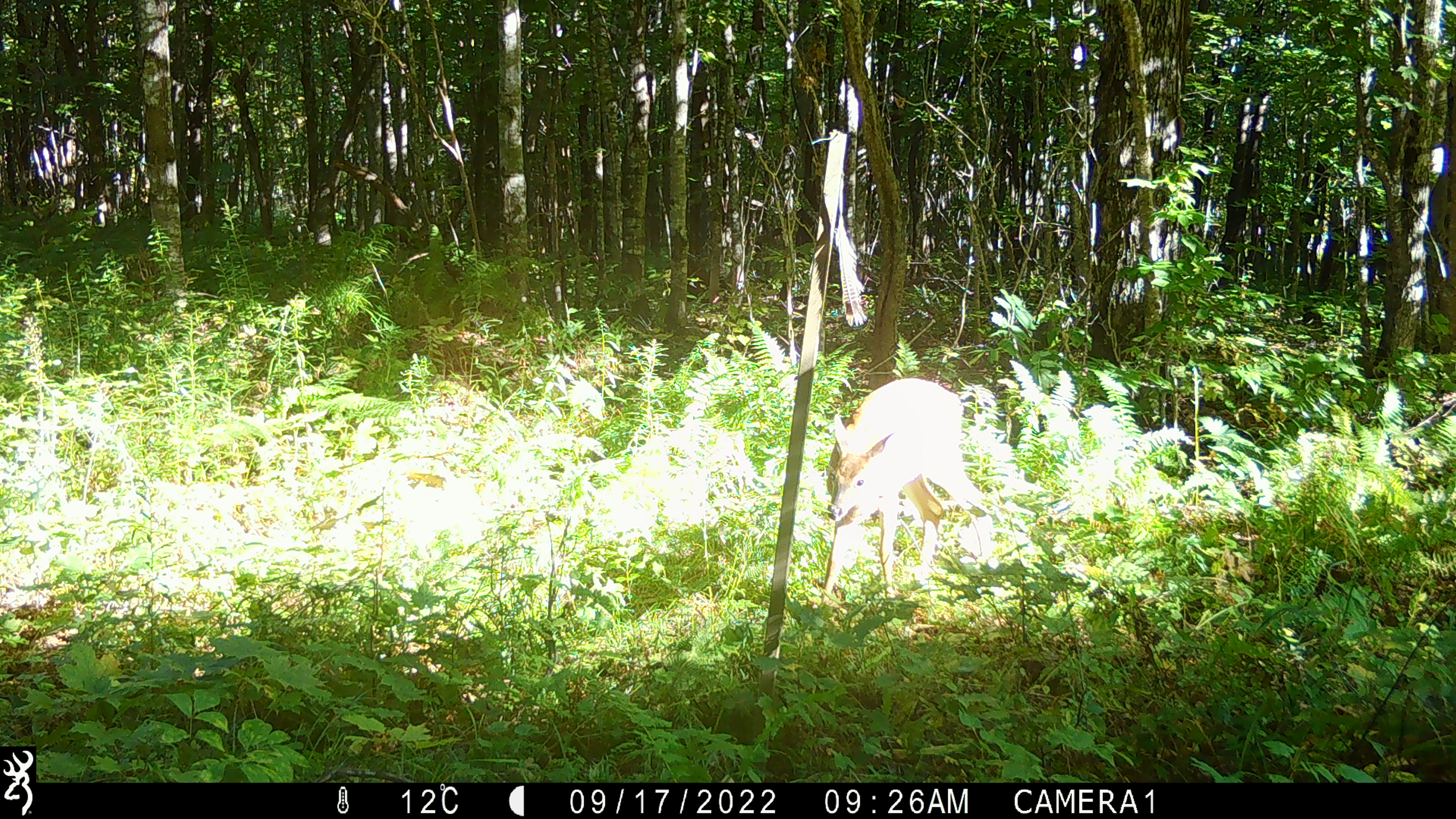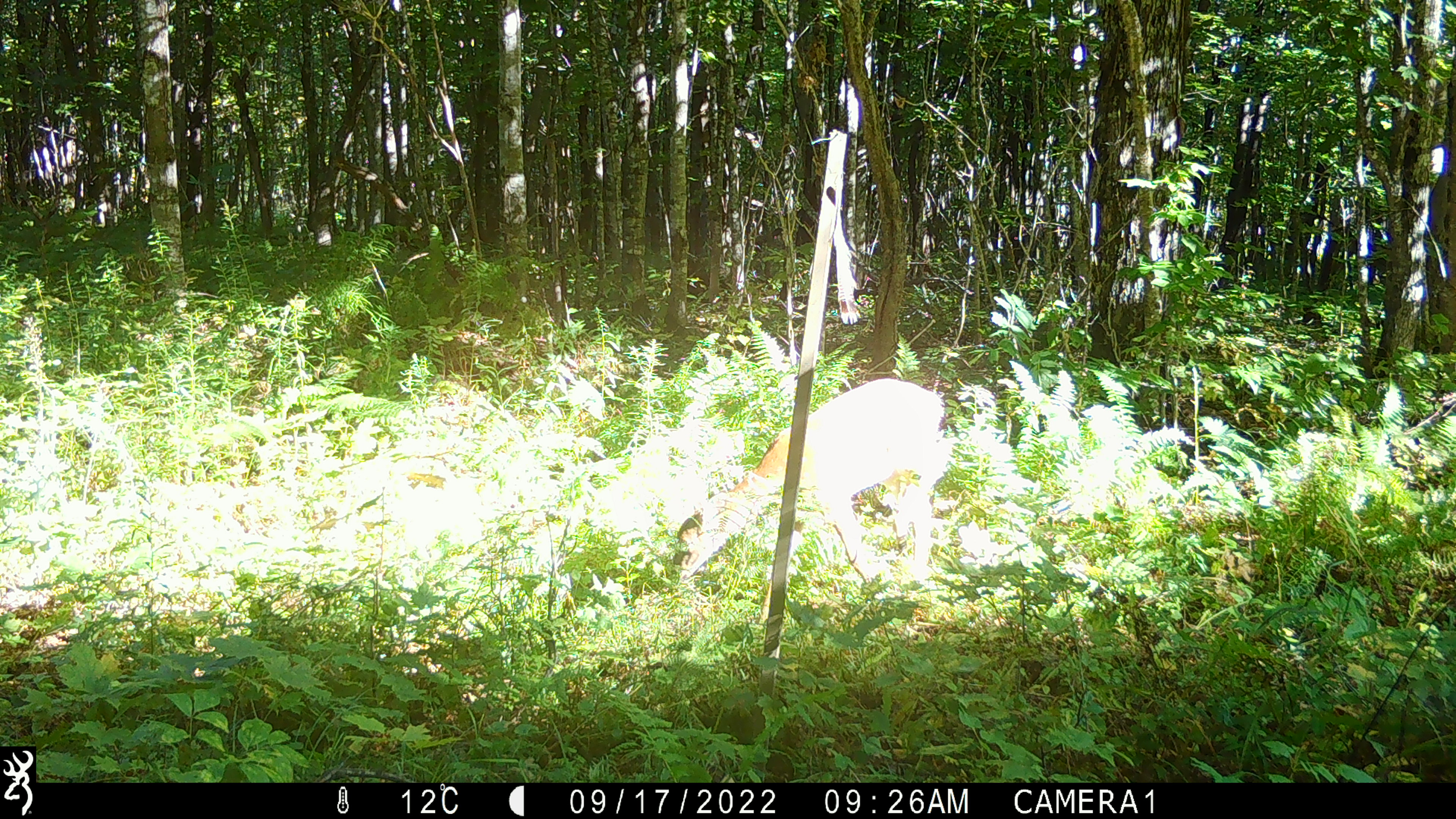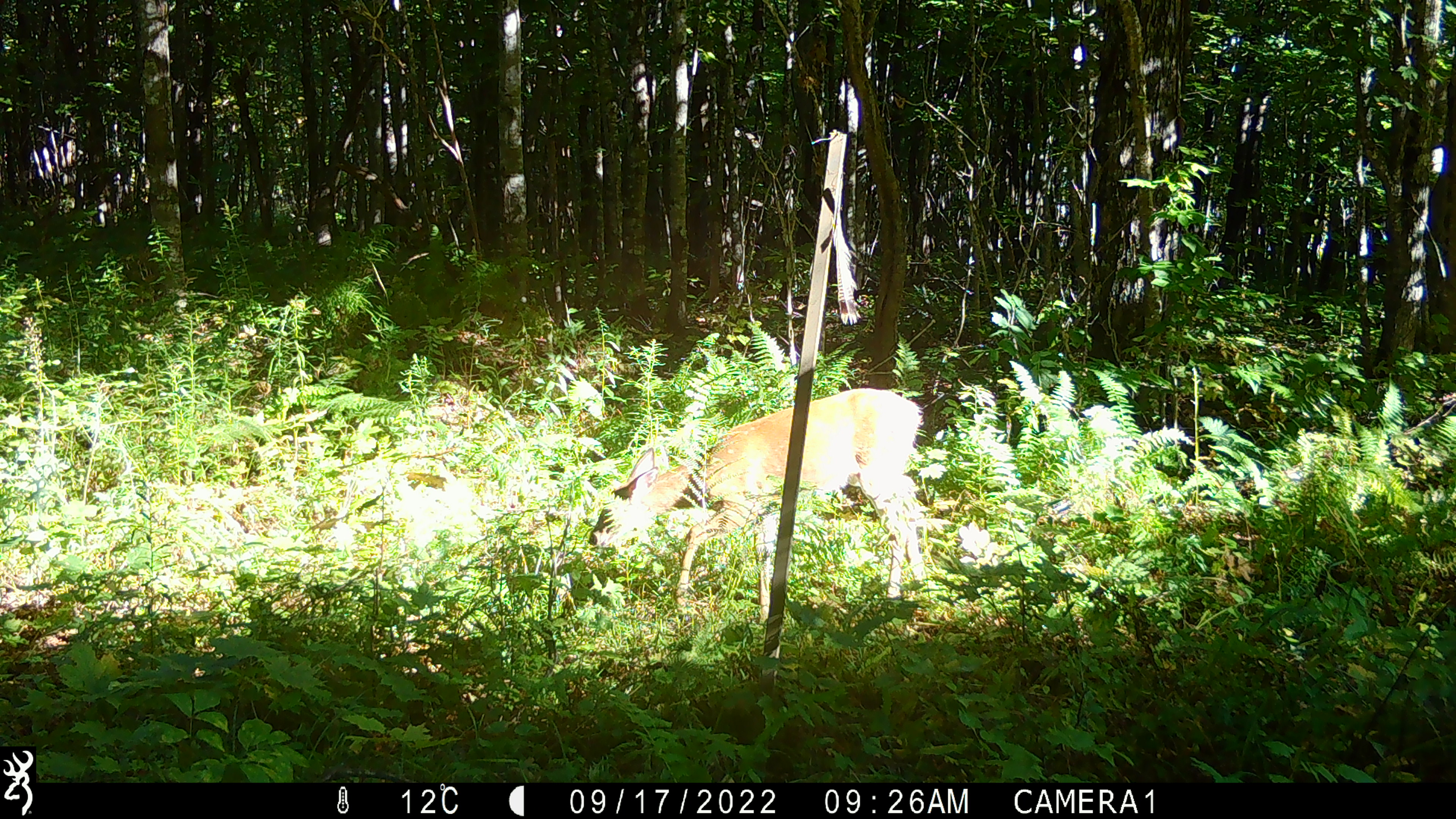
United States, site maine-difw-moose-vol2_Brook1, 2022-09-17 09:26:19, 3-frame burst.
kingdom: Animalia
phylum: Chordata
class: Mammalia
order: Artiodactyla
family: Cervidae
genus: Odocoileus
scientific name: Odocoileus virginianus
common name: white-tailed deer